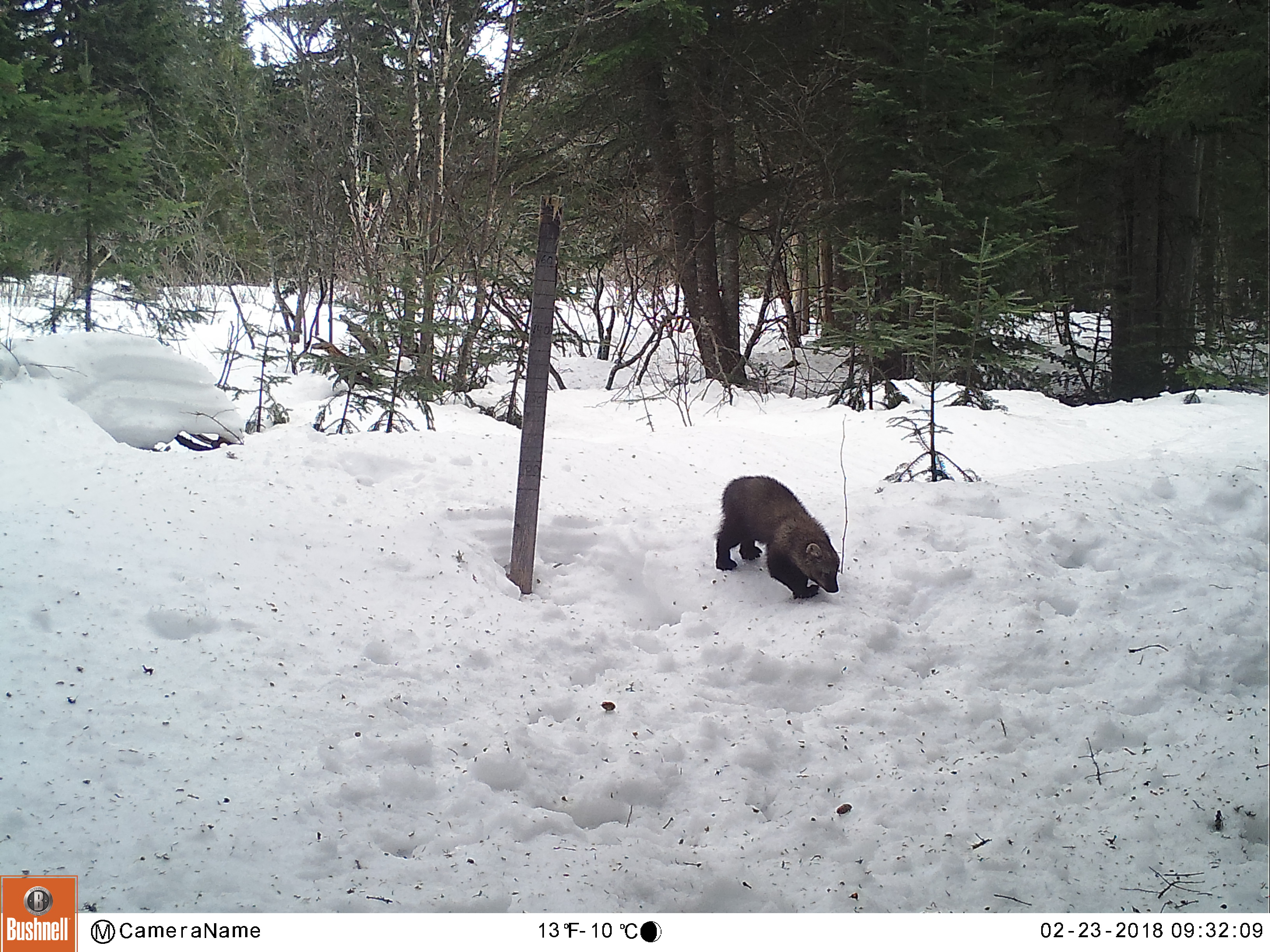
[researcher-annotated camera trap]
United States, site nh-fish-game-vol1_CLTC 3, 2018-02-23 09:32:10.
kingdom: Animalia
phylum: Chordata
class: Mammalia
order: Carnivora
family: Mustelidae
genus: Pekania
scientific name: Pekania pennanti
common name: fisher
Fisher (Pekania pennanti).